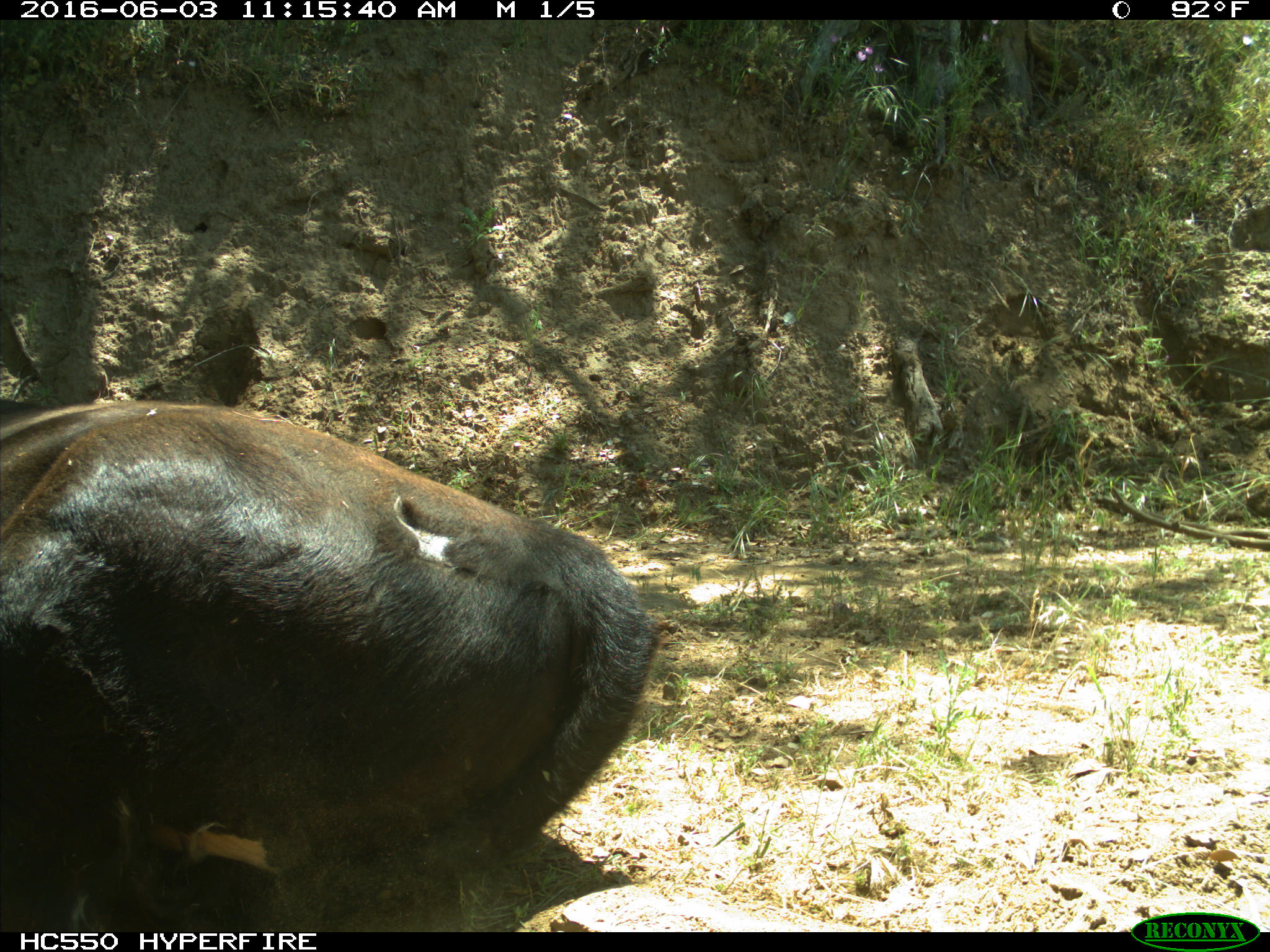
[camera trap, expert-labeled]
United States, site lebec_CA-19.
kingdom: Animalia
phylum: Chordata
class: Mammalia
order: Artiodactyla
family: Bovidae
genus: Bos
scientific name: Bos taurus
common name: domestic cow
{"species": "Bos taurus (domestic cow)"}